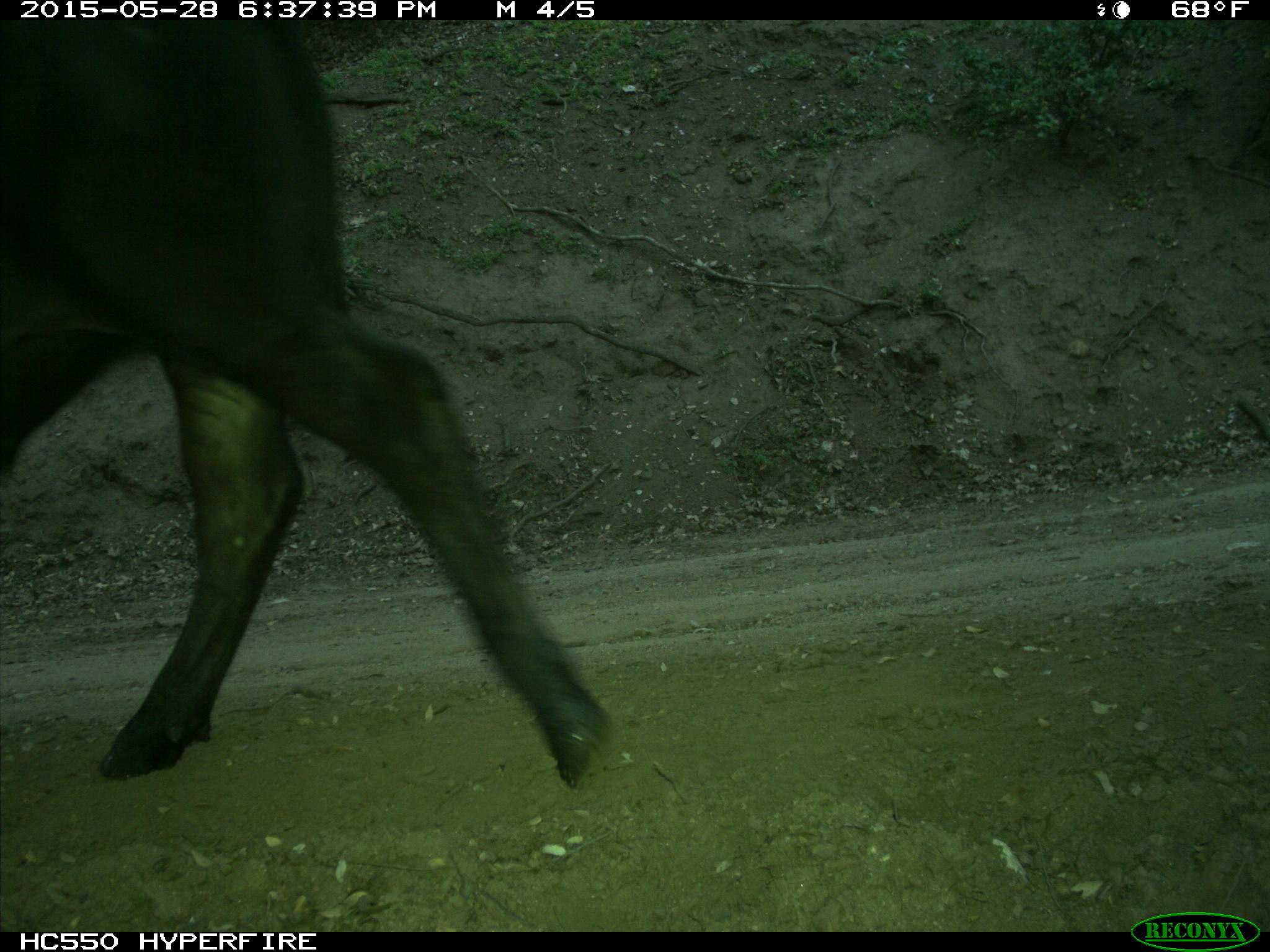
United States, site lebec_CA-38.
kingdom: Animalia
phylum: Chordata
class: Mammalia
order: Artiodactyla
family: Bovidae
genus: Bos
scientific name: Bos taurus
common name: domestic cow